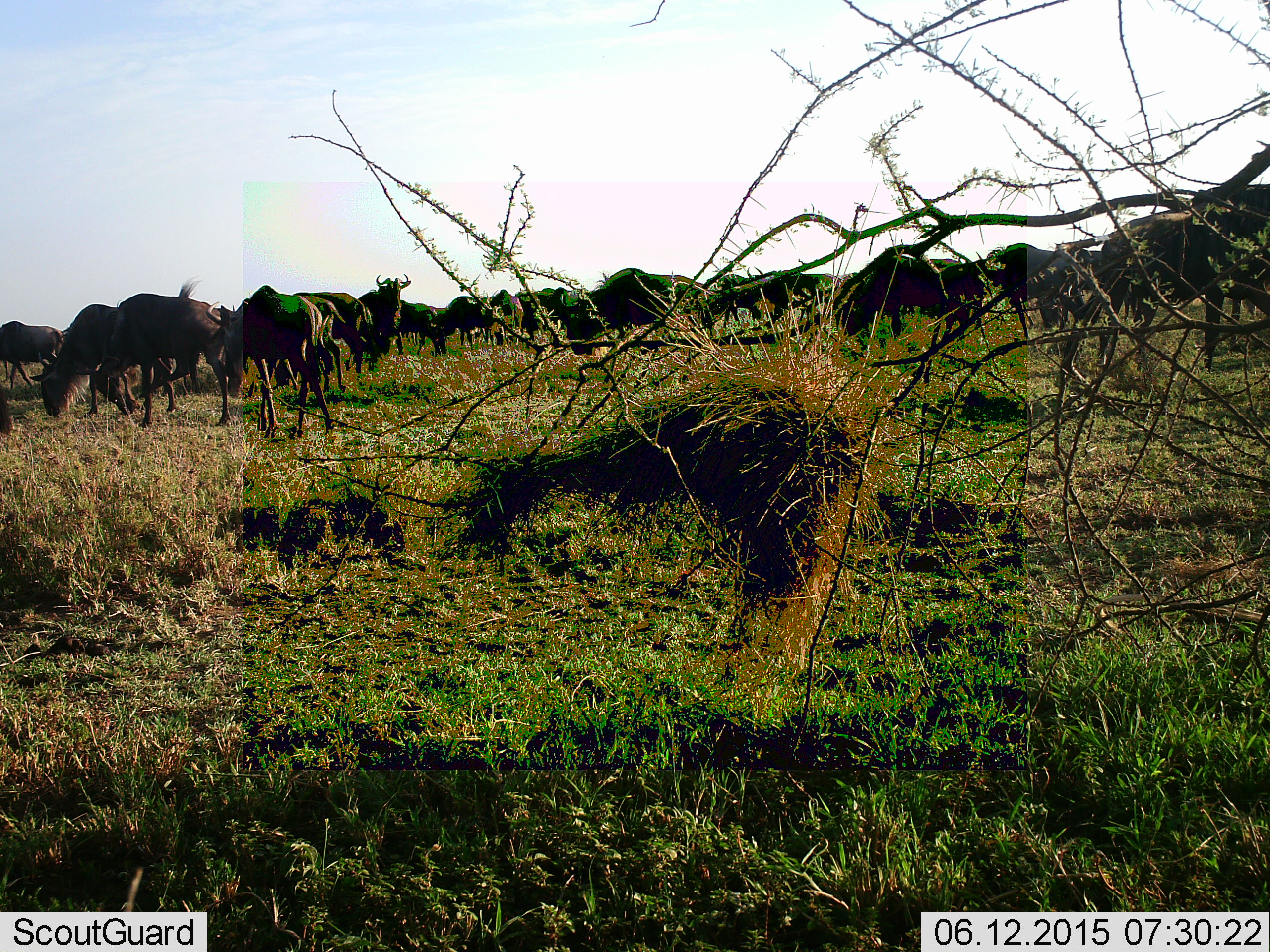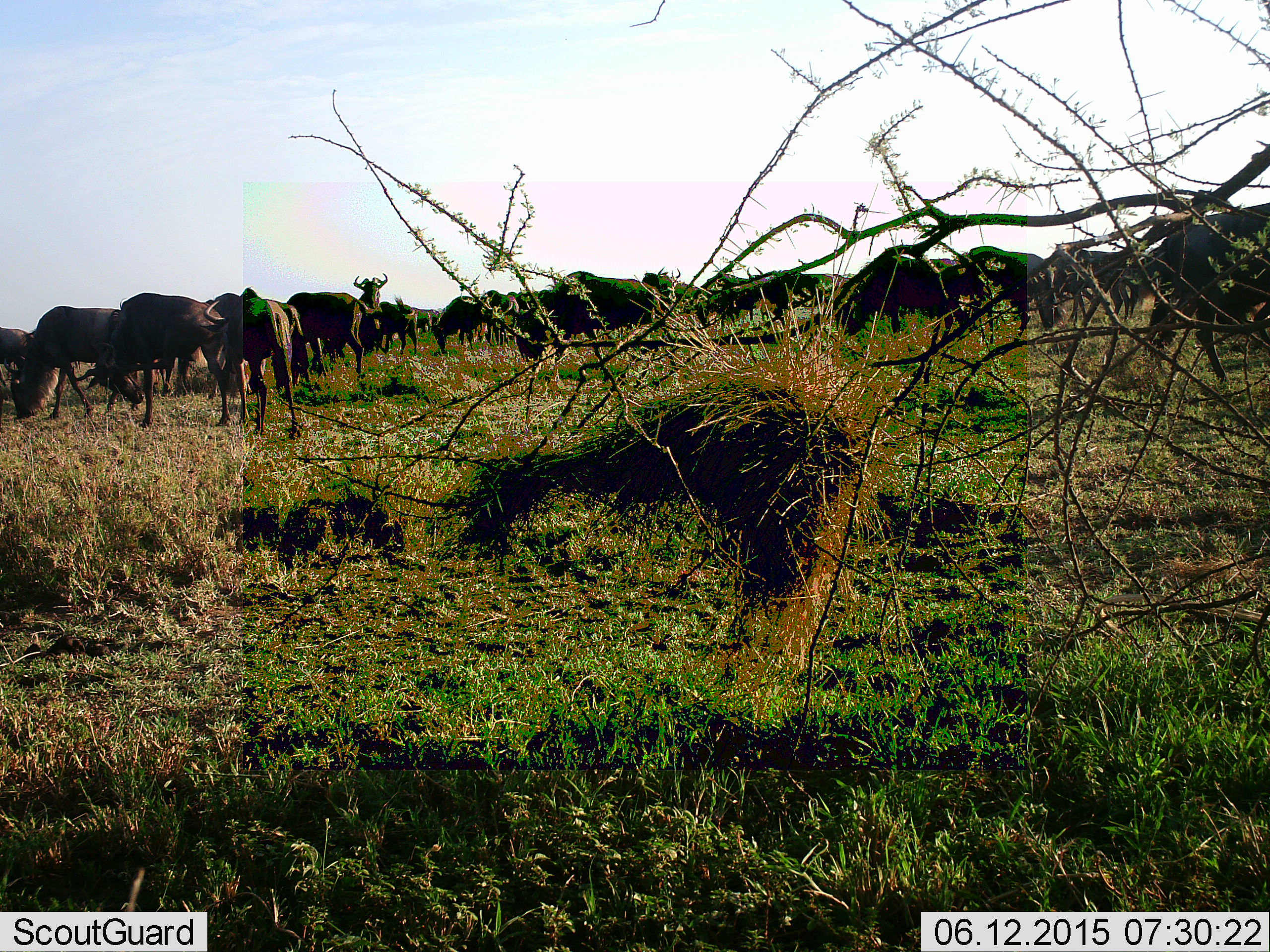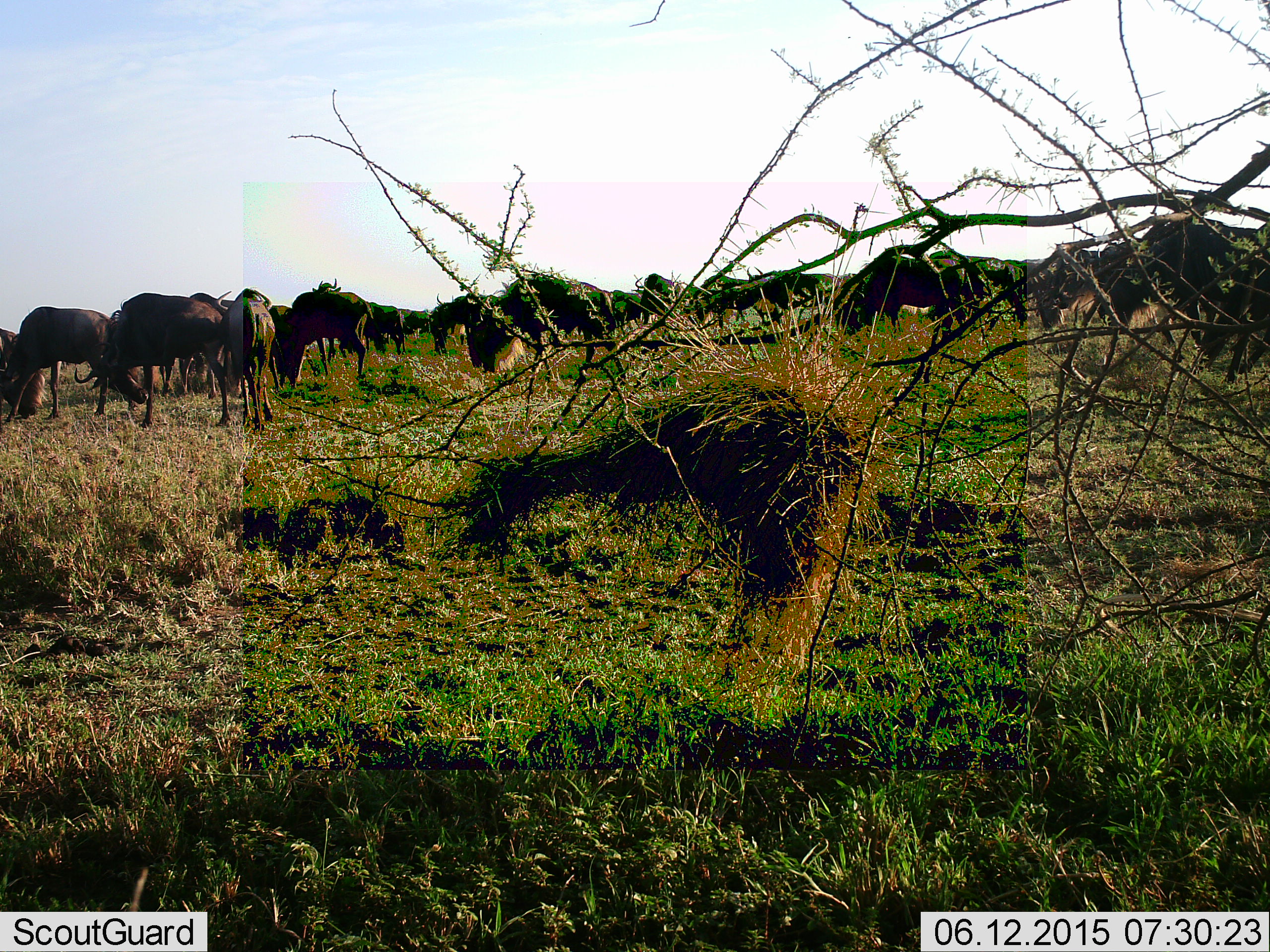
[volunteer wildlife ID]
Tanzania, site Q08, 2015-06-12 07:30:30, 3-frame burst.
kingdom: Animalia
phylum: Chordata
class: Mammalia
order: Artiodactyla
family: Bovidae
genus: Connochaetes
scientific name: Connochaetes taurinus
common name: blue wildebeest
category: wildebeest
Wildebeest (blue wildebeest) (Connochaetes taurinus), count 11-50. Behavior (volunteer vote fractions): standing 70%, resting 10%, moving 80%, interacting 10%. Young present (vote fraction): 0%. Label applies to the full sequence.